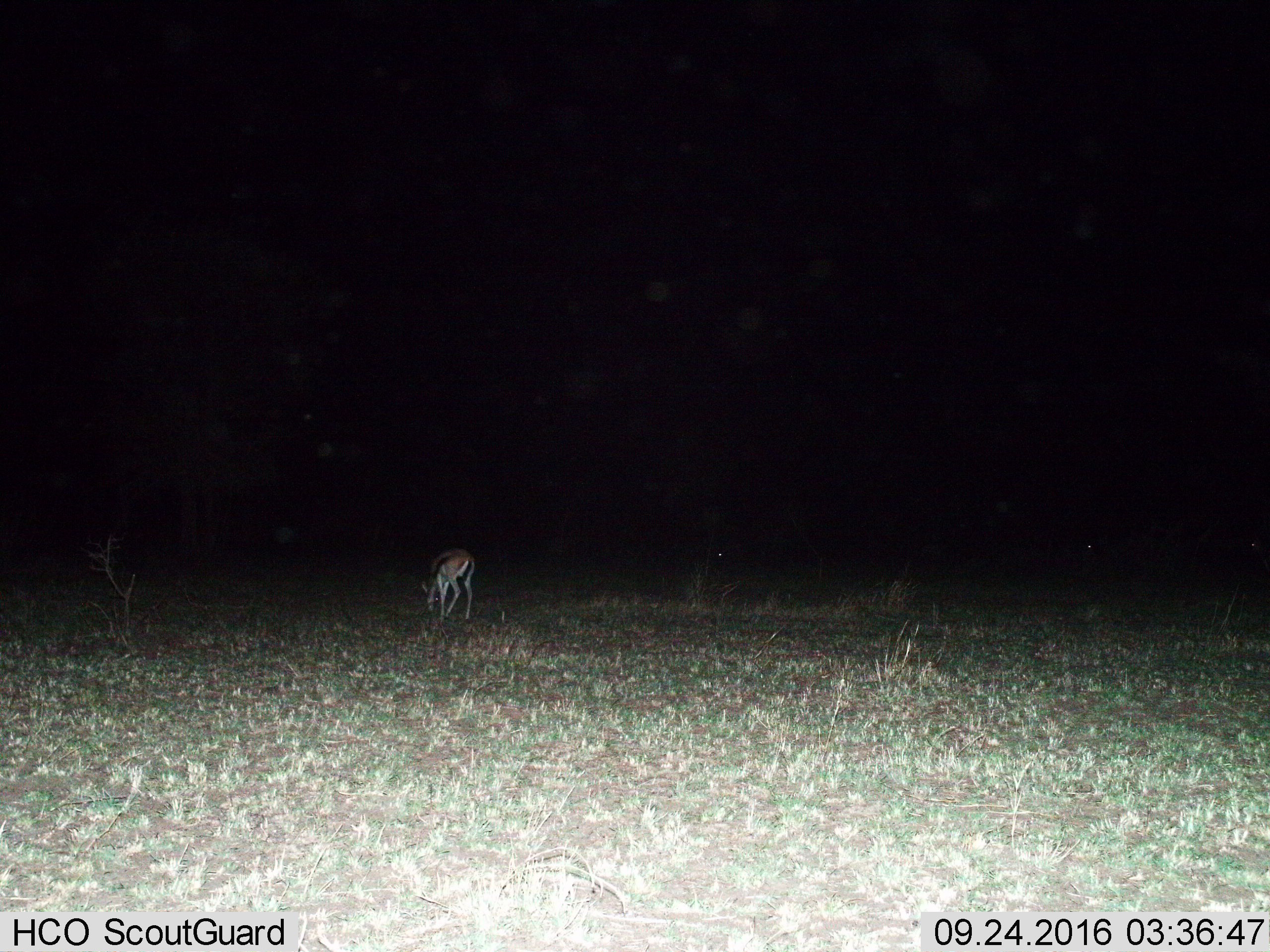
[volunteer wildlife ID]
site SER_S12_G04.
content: unidentified animal